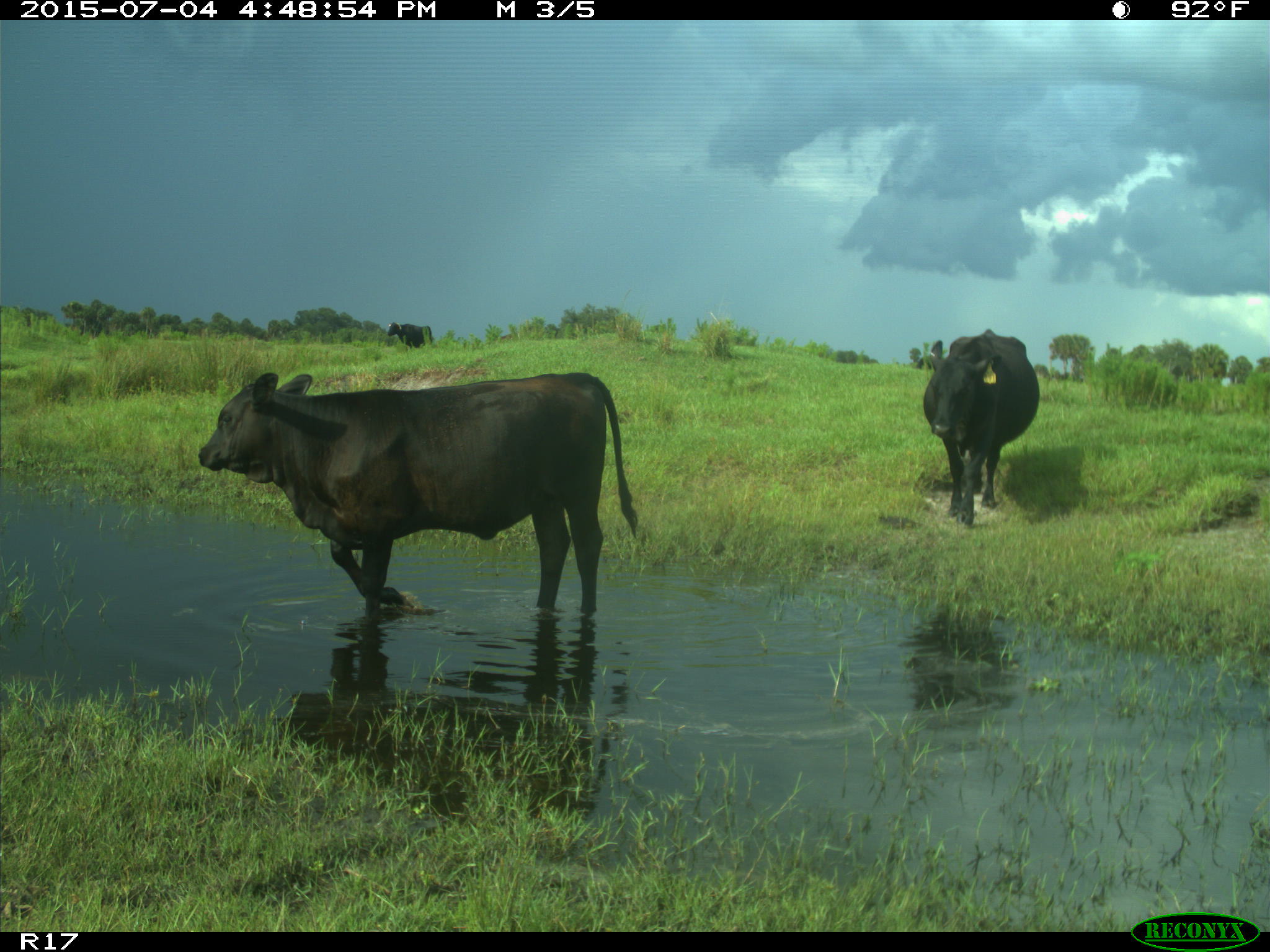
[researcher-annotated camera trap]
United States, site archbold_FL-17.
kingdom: Animalia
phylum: Chordata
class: Mammalia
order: Artiodactyla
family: Bovidae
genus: Bos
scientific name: Bos taurus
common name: domestic cow